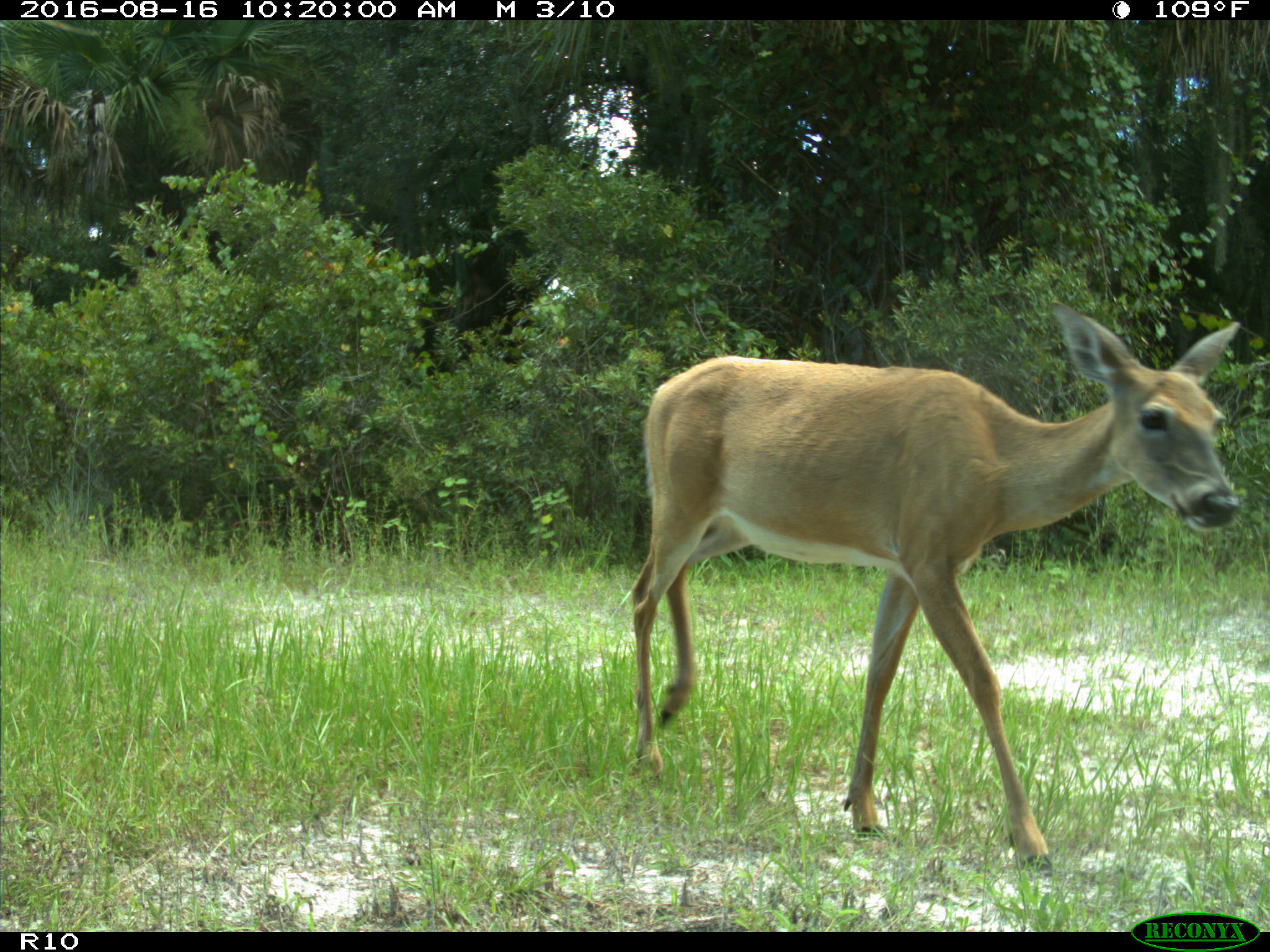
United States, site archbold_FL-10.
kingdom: Animalia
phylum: Chordata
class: Mammalia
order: Artiodactyla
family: Cervidae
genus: Odocoileus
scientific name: Odocoileus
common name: deer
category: unidentified deer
Unidentified deer (deer) (Odocoileus).